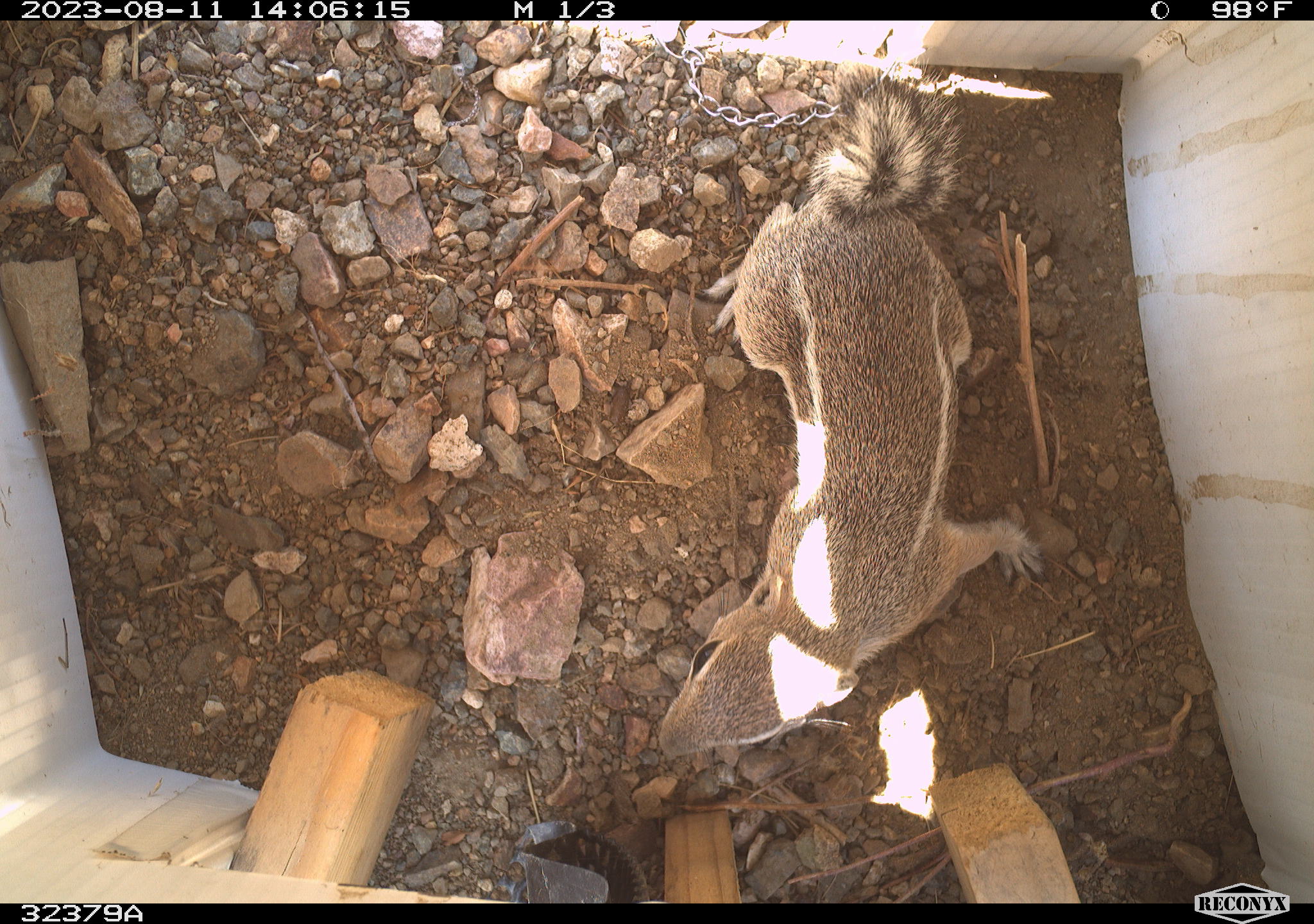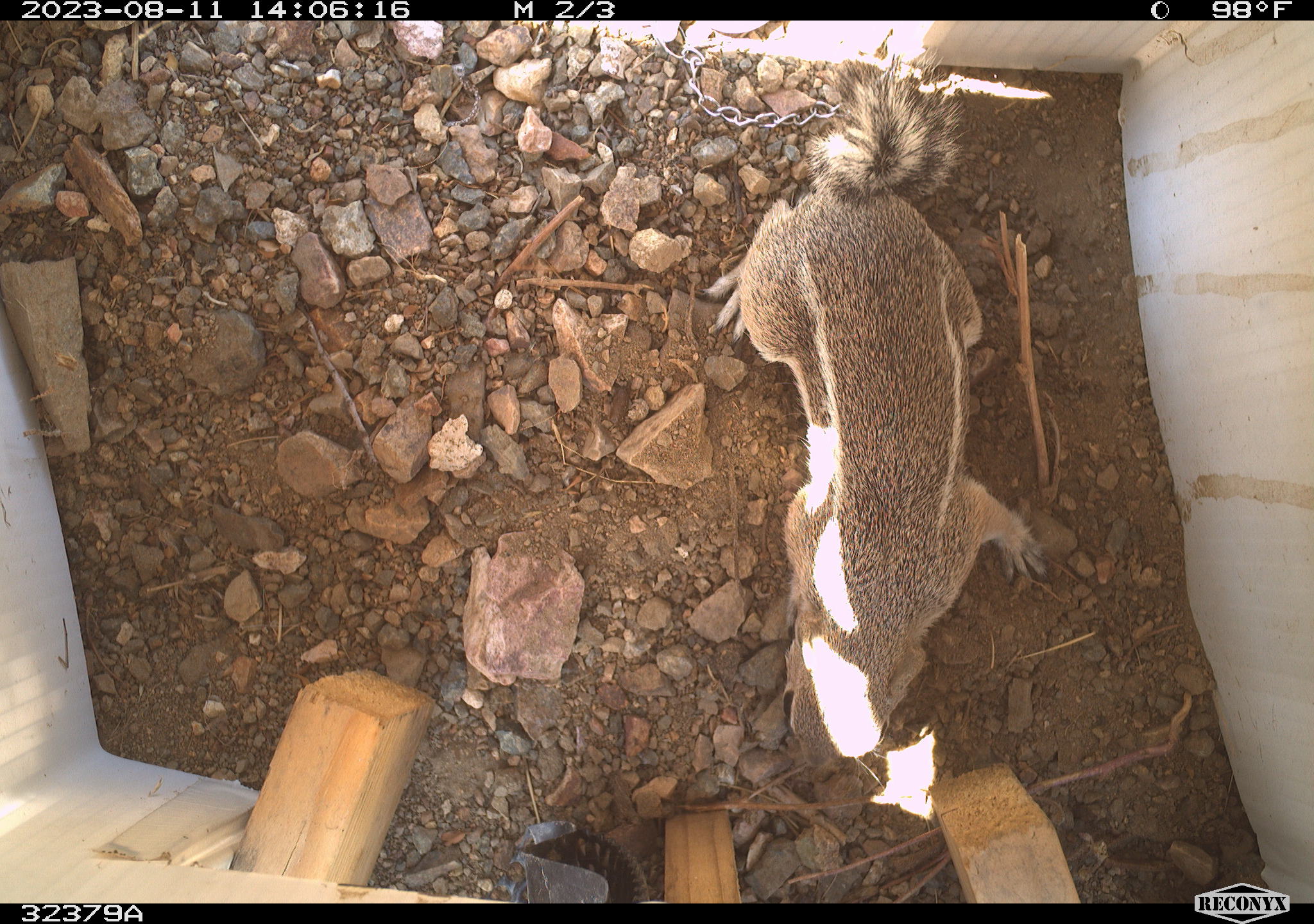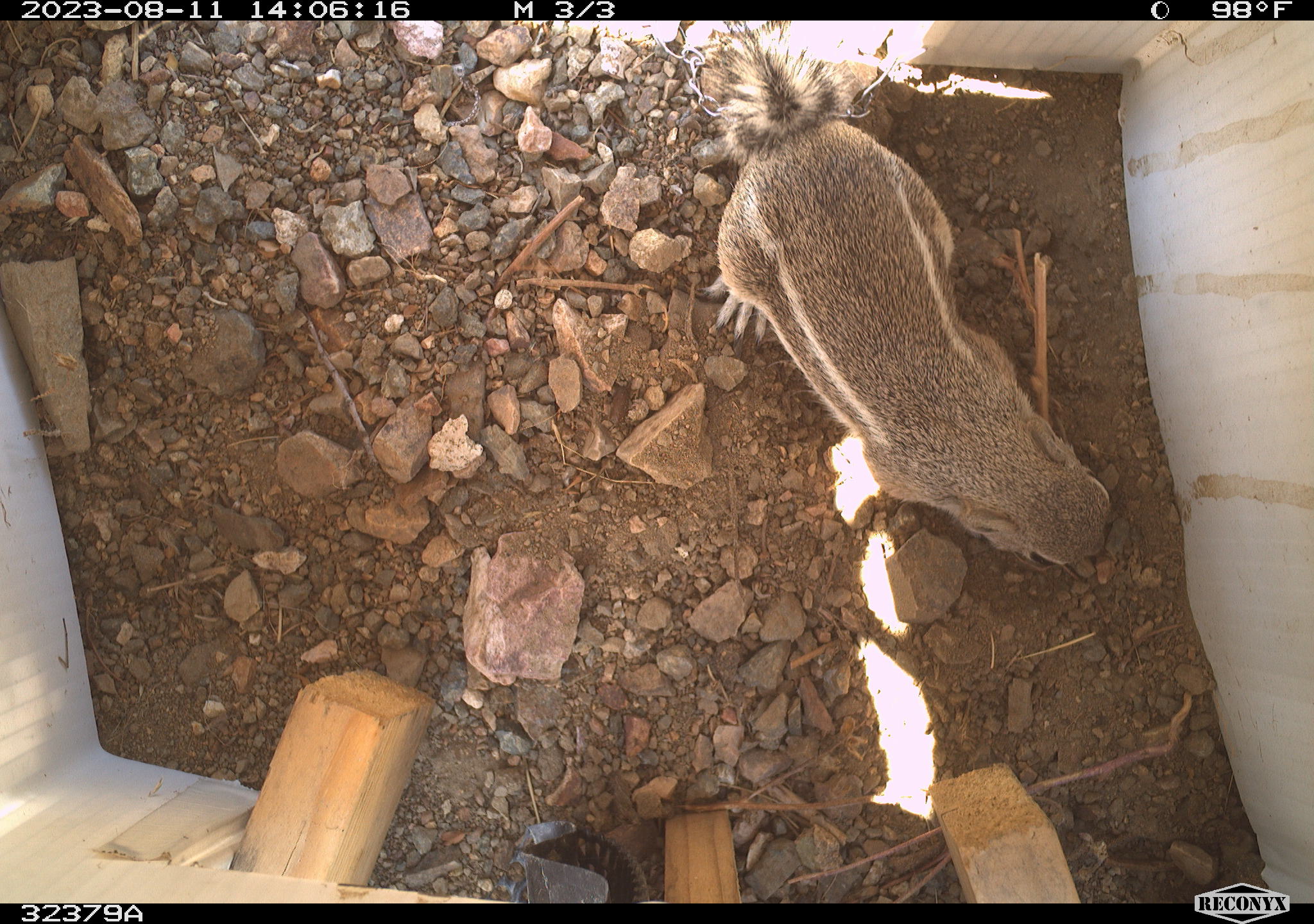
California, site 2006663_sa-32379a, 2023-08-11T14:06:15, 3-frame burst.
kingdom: Animalia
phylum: Chordata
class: Mammalia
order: Rodentia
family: Sciuridae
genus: Ammospermophilus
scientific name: Ammospermophilus leucurus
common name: white-tailed antelope squirrel